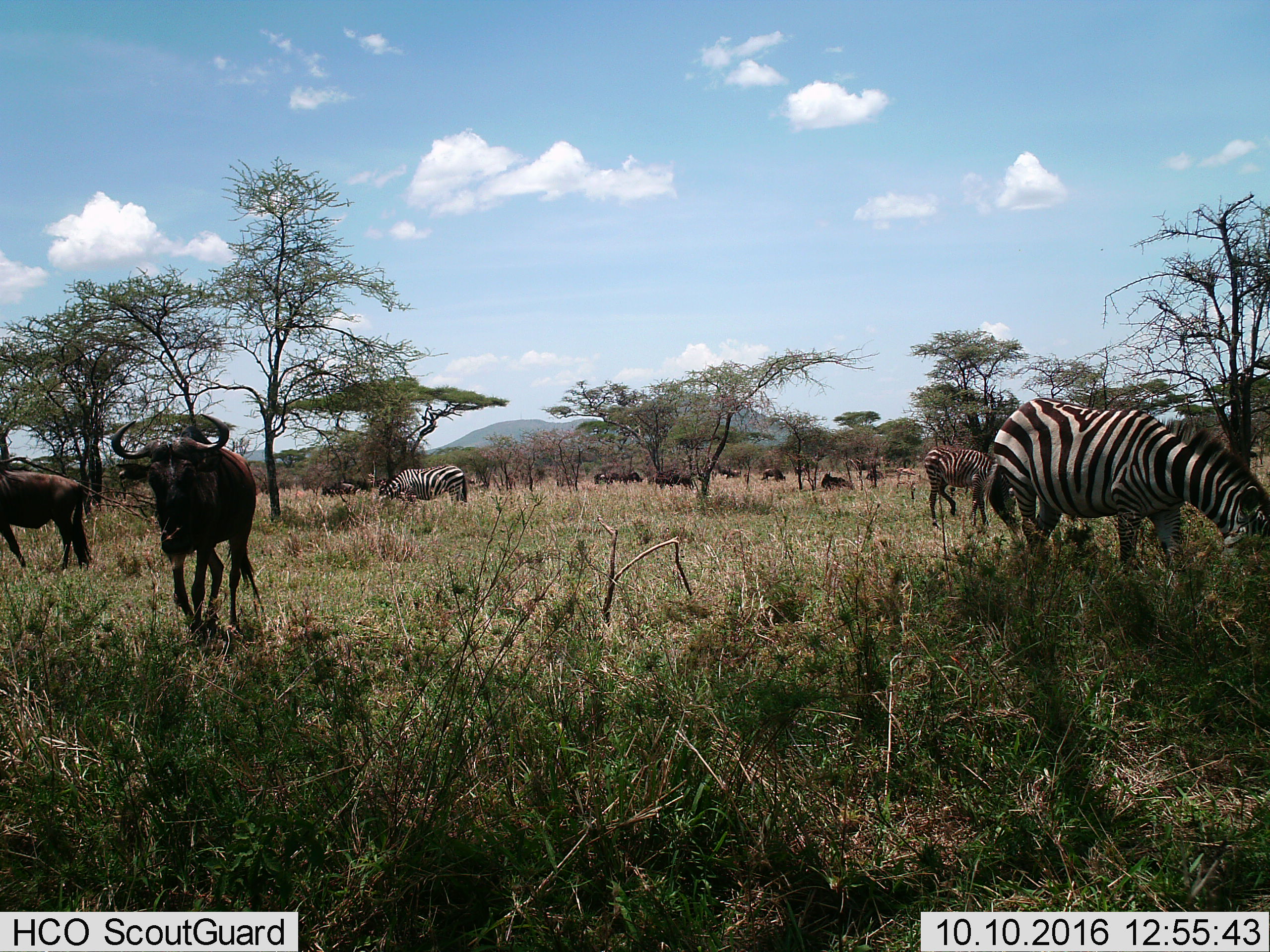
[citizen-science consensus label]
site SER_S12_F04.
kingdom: Animalia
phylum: Chordata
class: Mammalia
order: Artiodactyla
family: Bovidae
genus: Connochaetes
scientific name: Connochaetes taurinus taurinus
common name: blue wildebeest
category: wildebeestblue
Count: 11-50.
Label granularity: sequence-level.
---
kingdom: Animalia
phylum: Chordata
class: Mammalia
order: Perissodactyla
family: Equidae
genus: Equus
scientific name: Equus quagga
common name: plains zebra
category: zebraplains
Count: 3.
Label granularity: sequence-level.